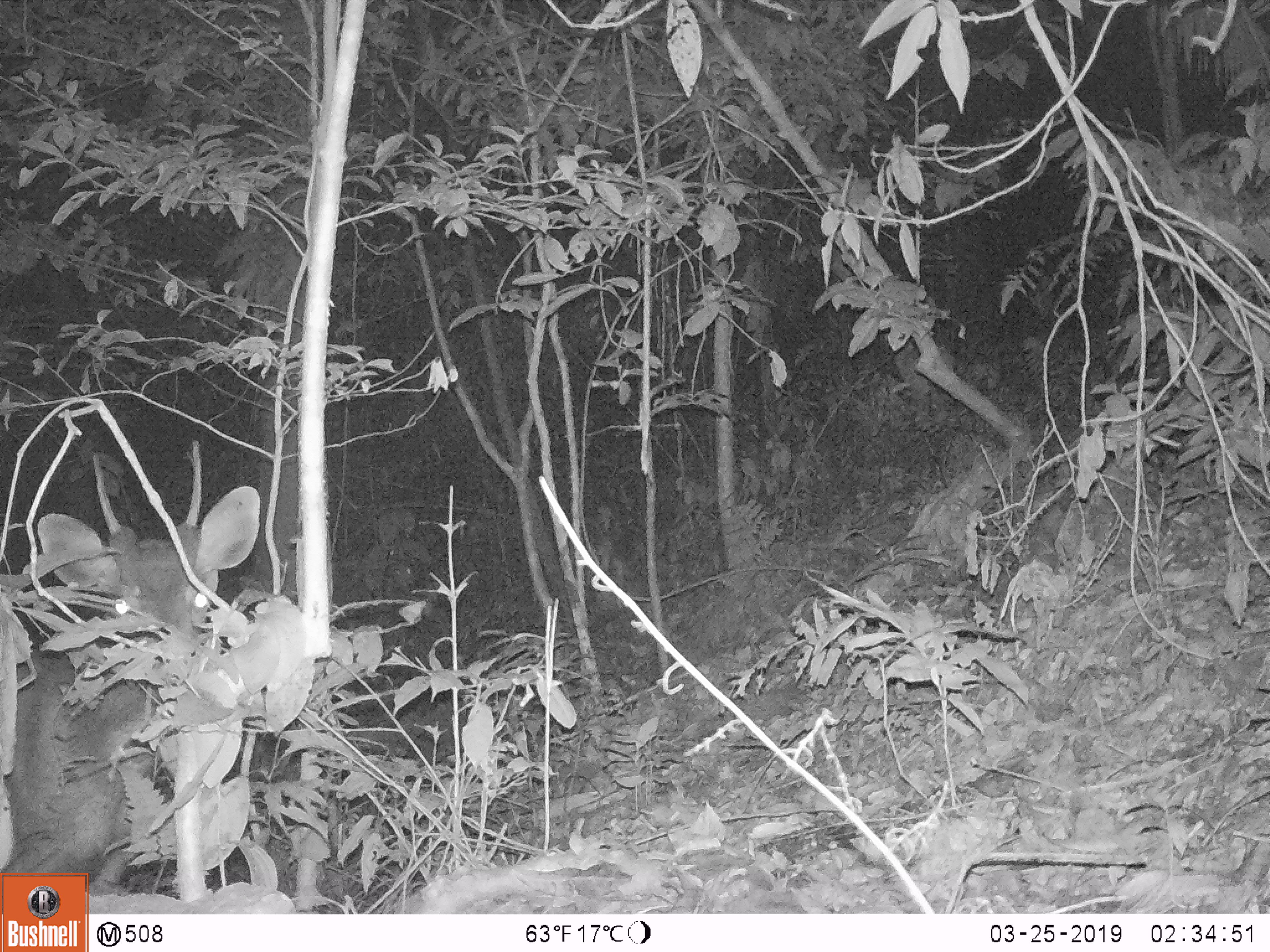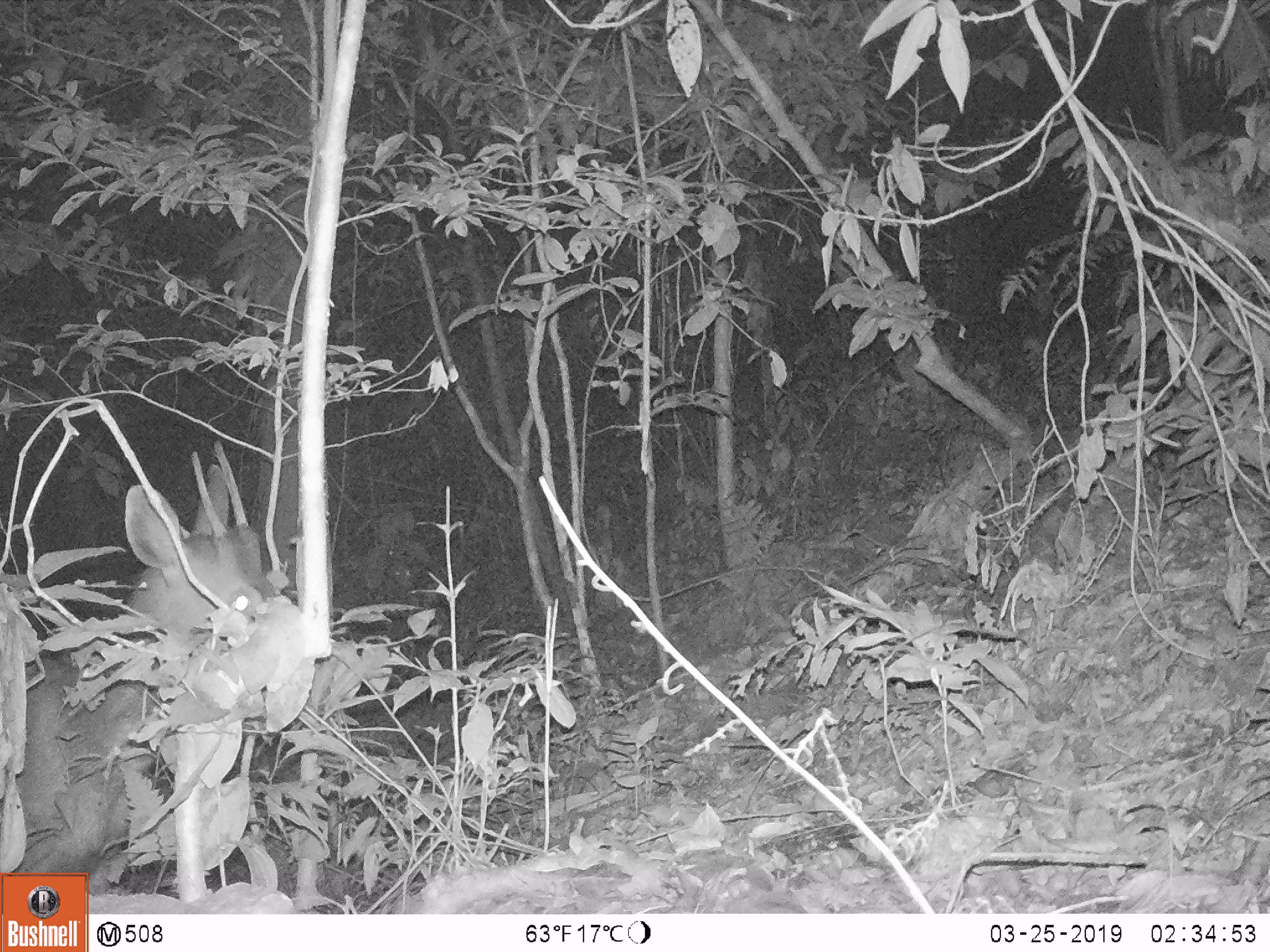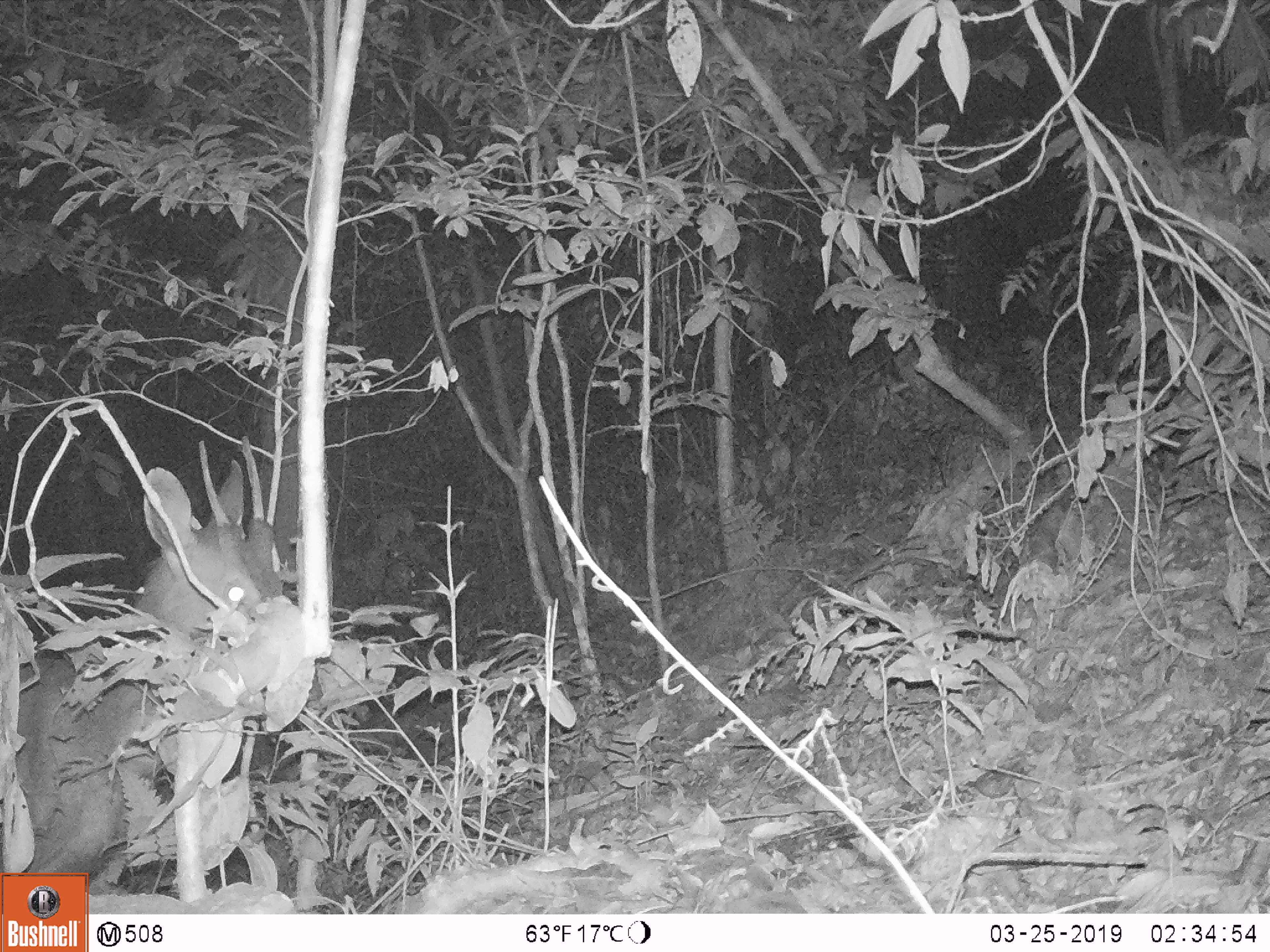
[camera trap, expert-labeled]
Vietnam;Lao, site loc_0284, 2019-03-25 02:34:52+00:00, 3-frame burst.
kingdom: Animalia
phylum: Chordata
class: Mammalia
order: Artiodactyla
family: Cervidae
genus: Rusa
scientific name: Rusa unicolor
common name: sambar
Sambar (Rusa unicolor). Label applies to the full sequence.